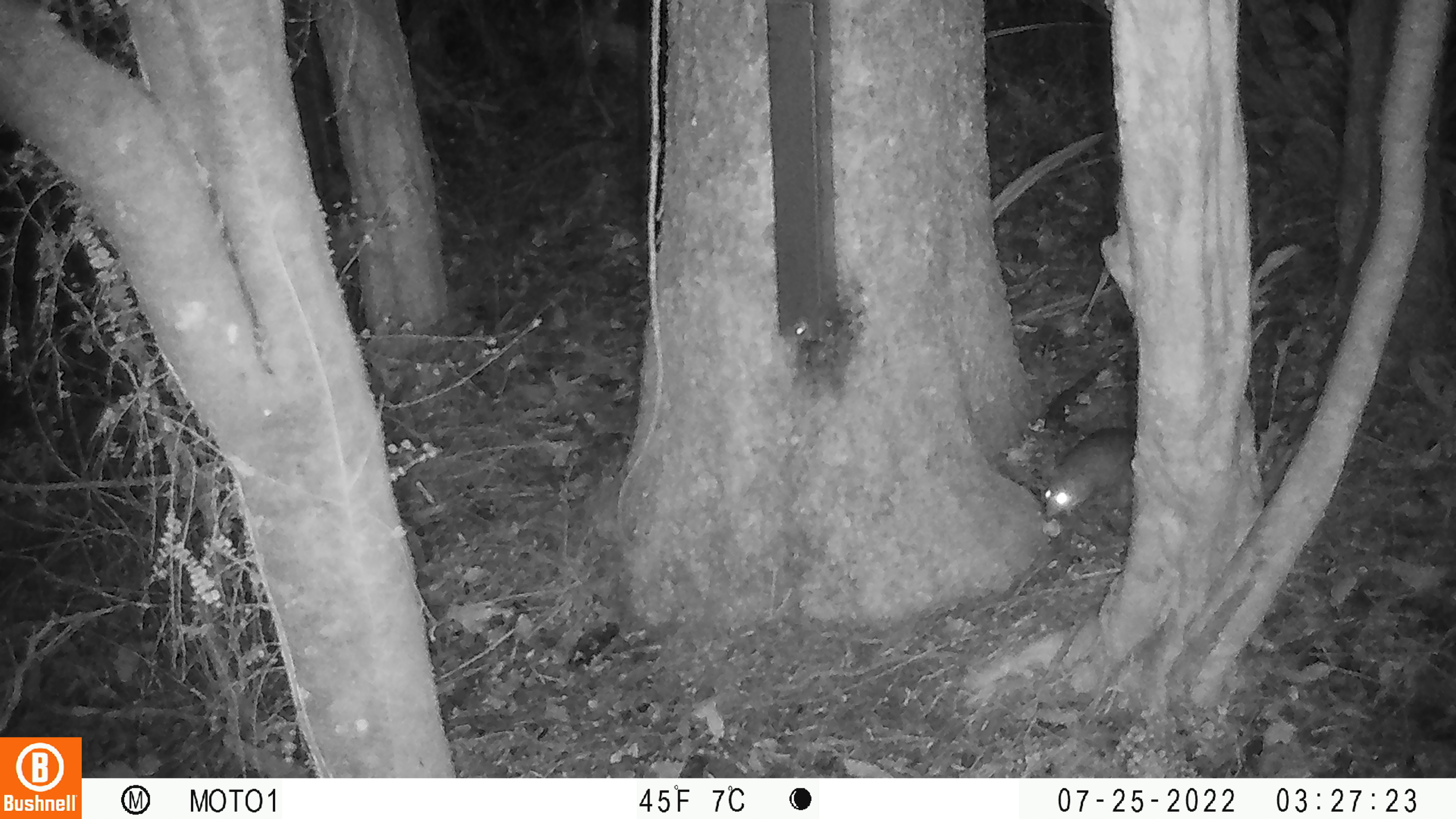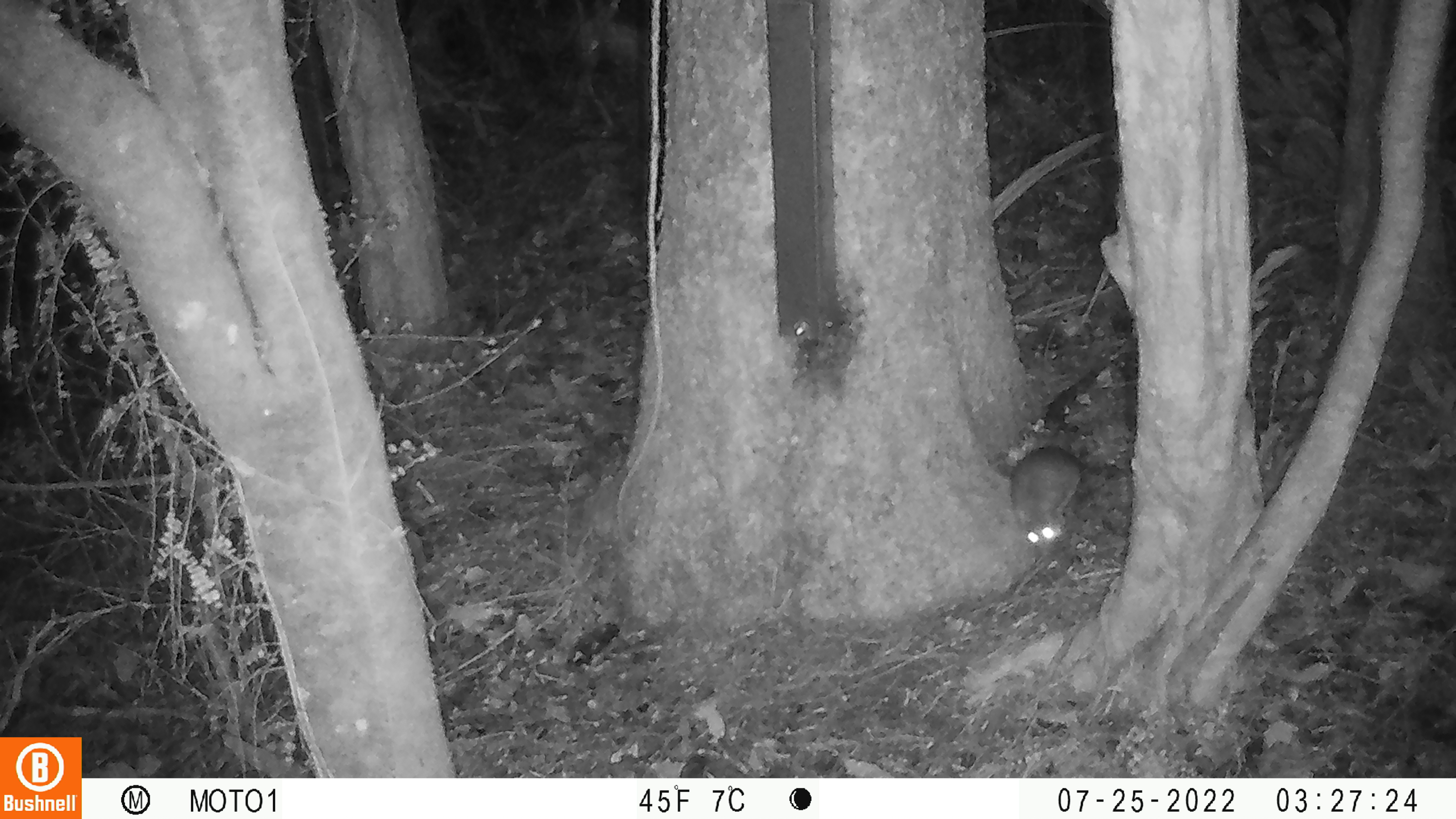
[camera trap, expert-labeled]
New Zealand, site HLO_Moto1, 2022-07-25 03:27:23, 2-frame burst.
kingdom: Animalia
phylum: Chordata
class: Mammalia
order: Rodentia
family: Muridae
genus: Rattus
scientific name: Rattus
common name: rat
Rat (Rattus).